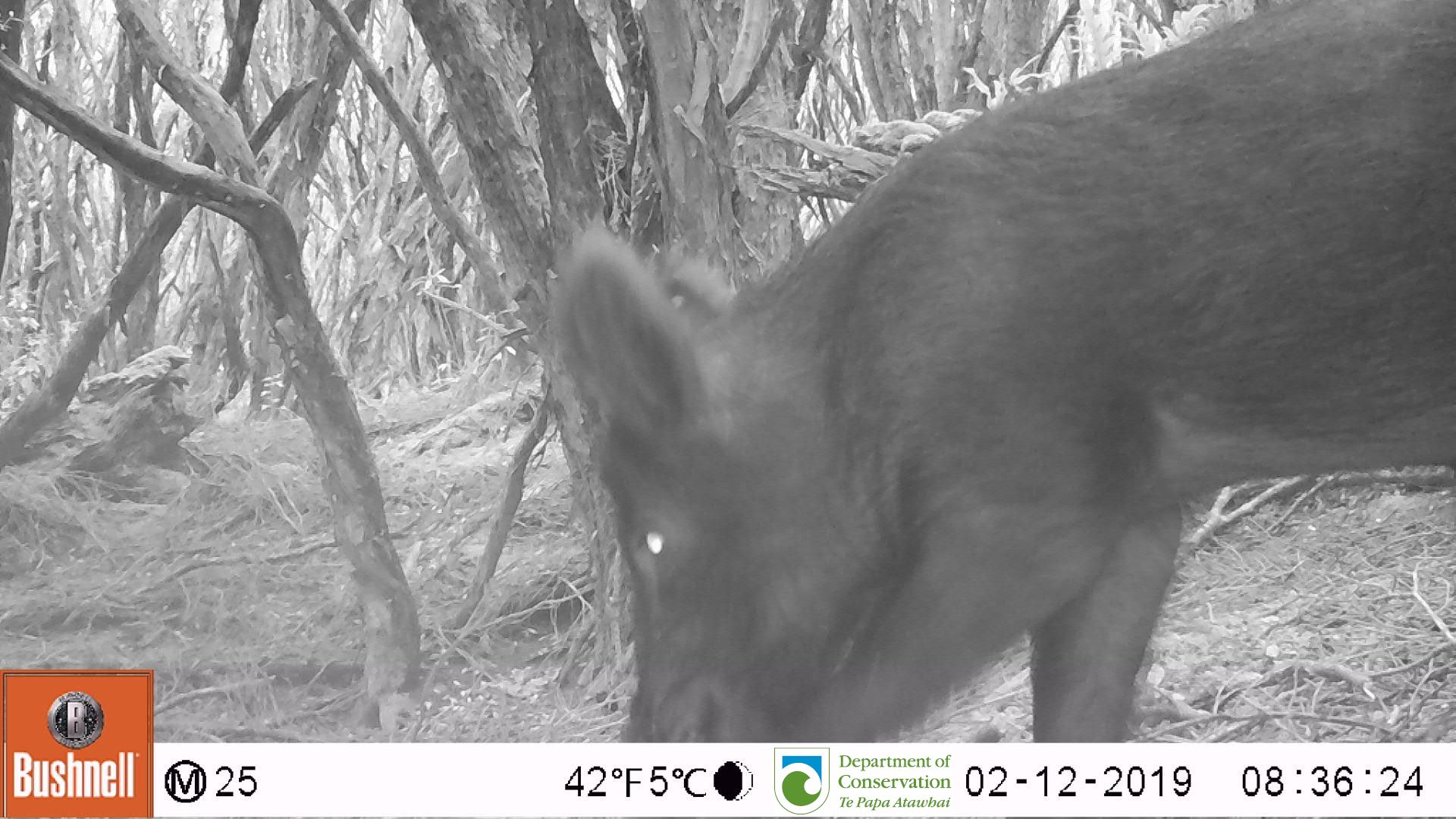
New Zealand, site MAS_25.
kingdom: Animalia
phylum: Chordata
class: Mammalia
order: Artiodactyla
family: Suidae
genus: Sus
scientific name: Sus scrofa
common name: pig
Pig (Sus scrofa).